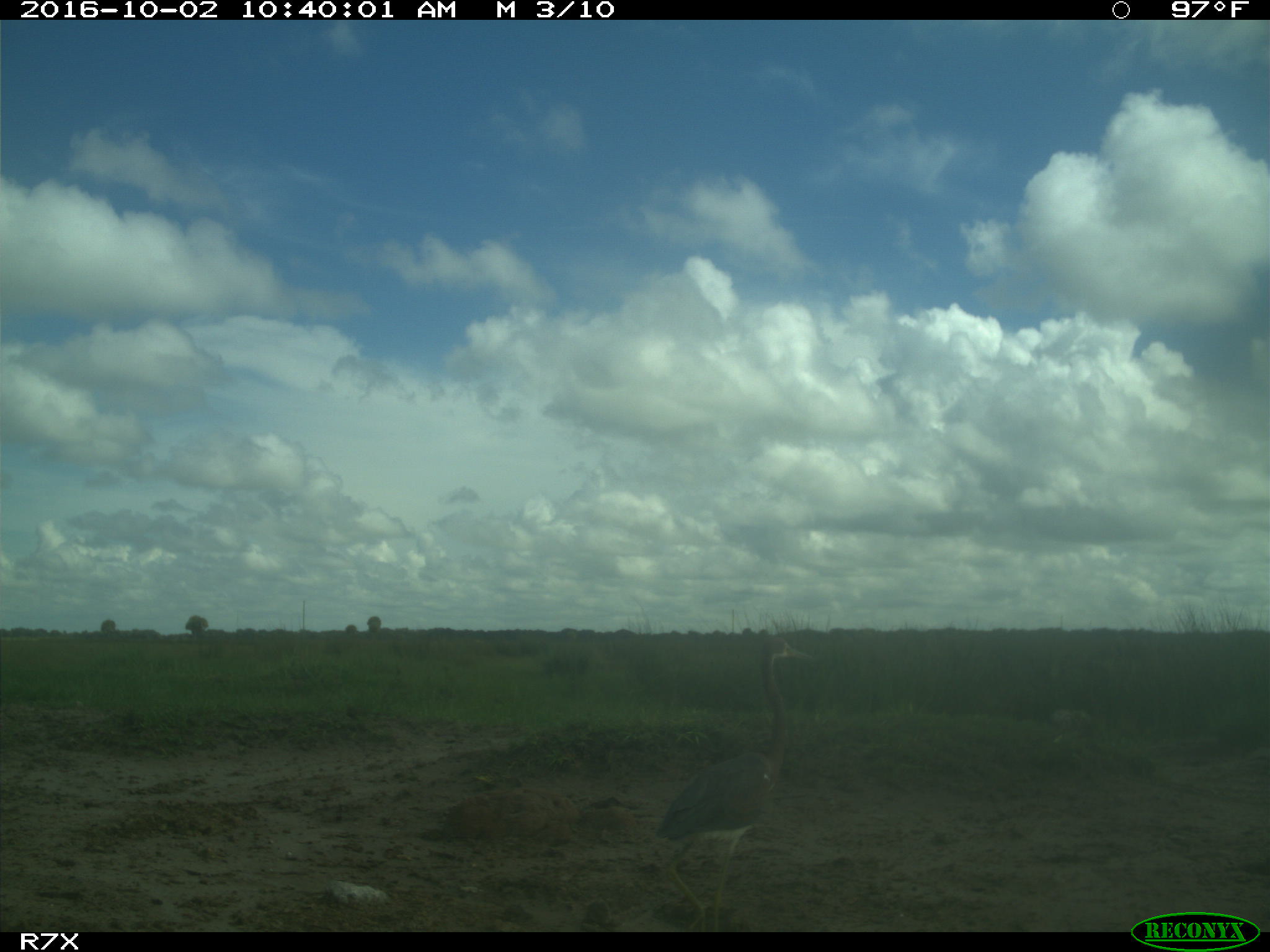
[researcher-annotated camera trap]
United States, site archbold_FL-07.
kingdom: Animalia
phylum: Chordata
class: Aves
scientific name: Aves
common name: birds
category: unidentified bird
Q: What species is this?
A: Unidentified bird (birds) (Aves).